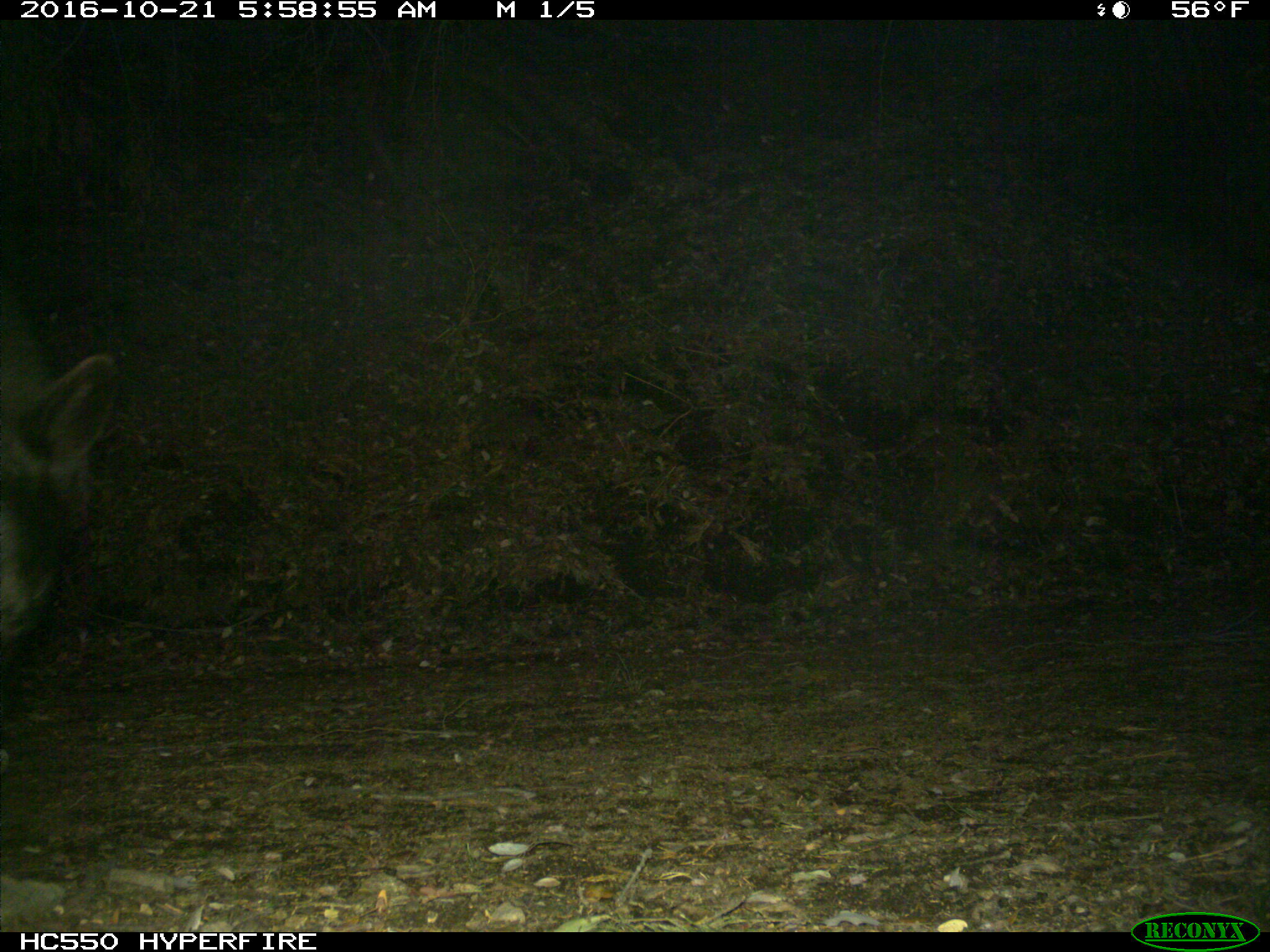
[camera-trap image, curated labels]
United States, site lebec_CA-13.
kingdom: Animalia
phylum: Chordata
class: Mammalia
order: Carnivora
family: Ursidae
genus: Ursus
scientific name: Ursus americanus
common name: american black bear